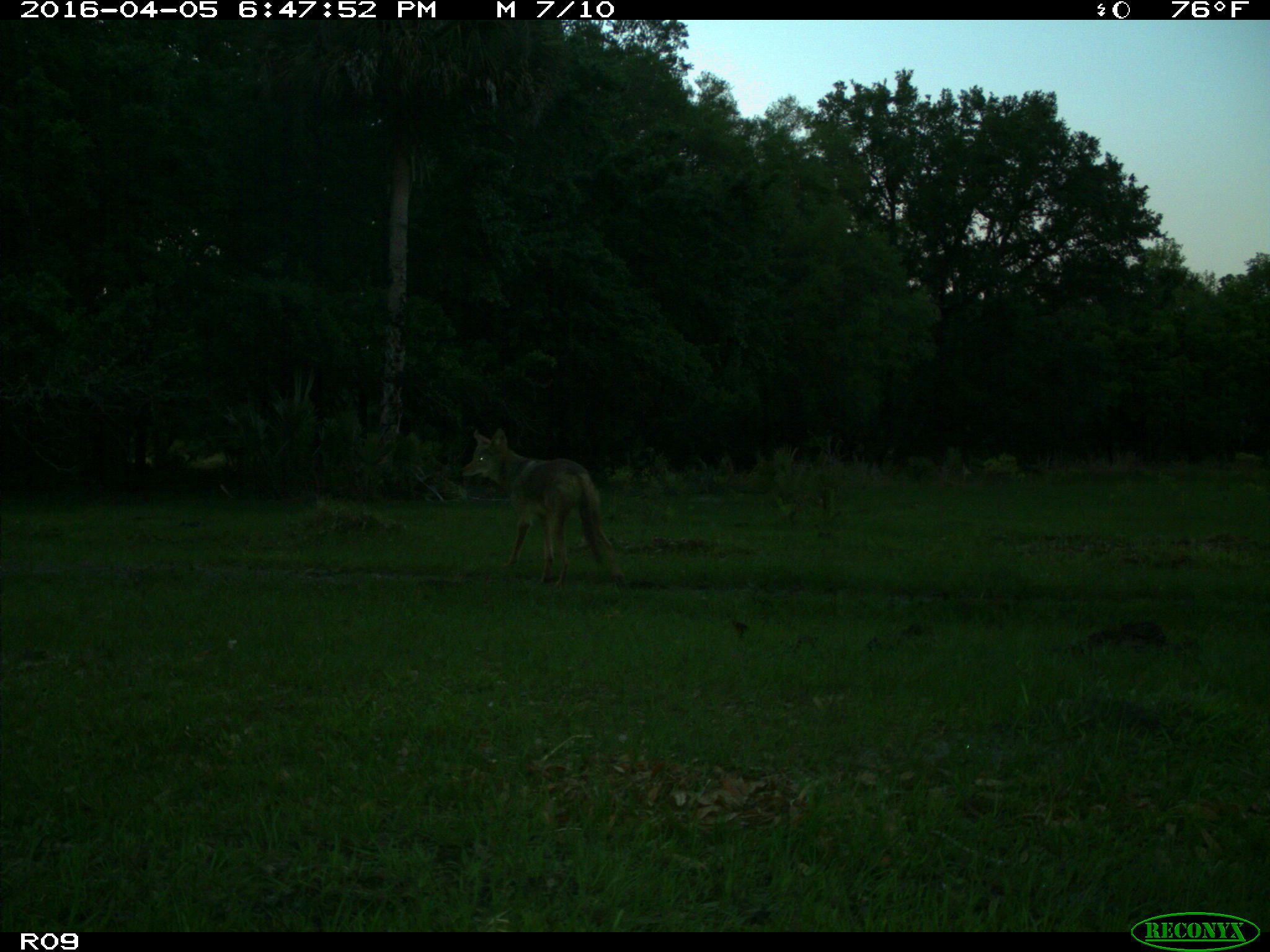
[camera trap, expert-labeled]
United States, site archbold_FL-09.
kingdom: Animalia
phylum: Chordata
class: Mammalia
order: Carnivora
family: Canidae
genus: Canis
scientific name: Canis latrans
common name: coyote